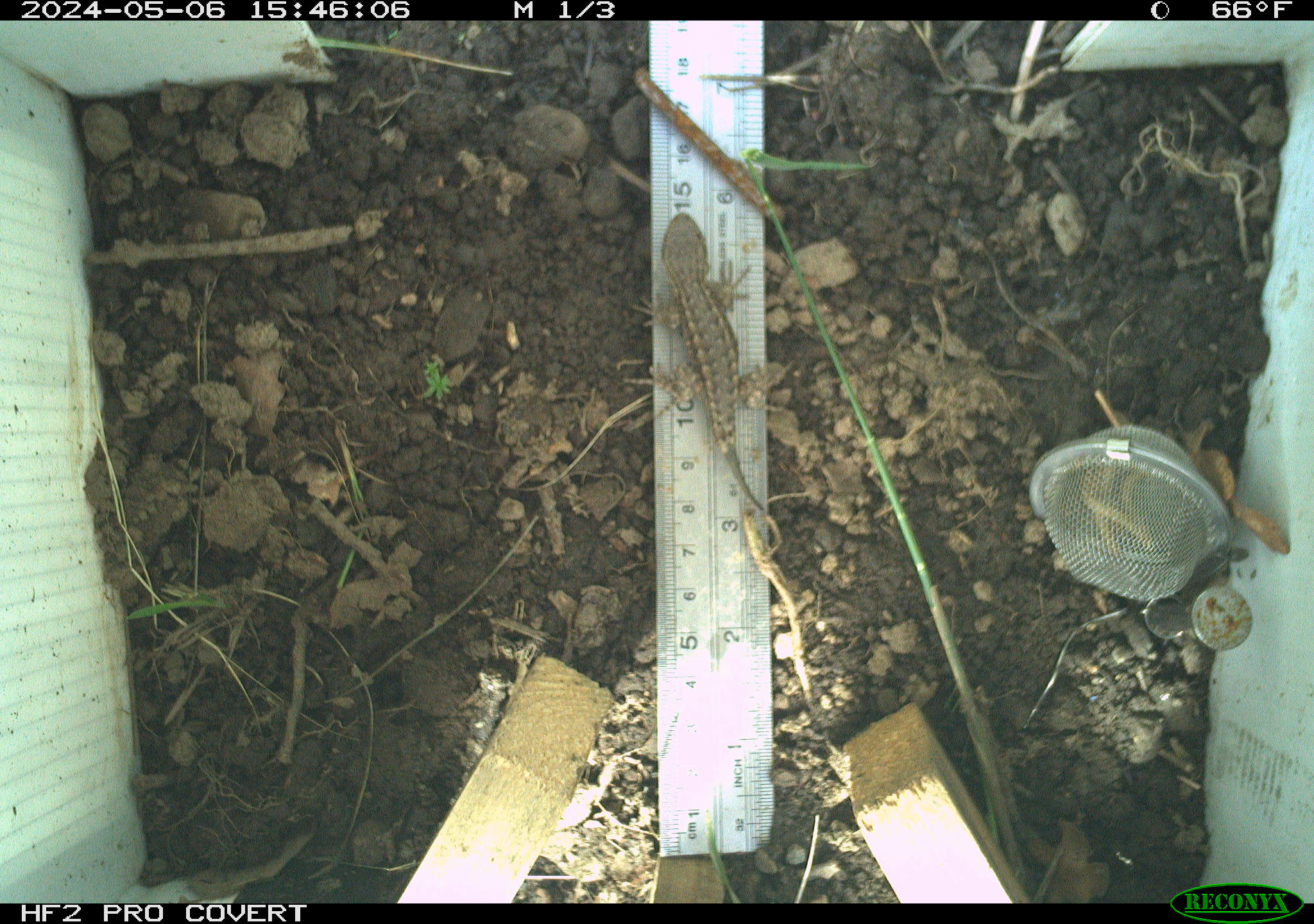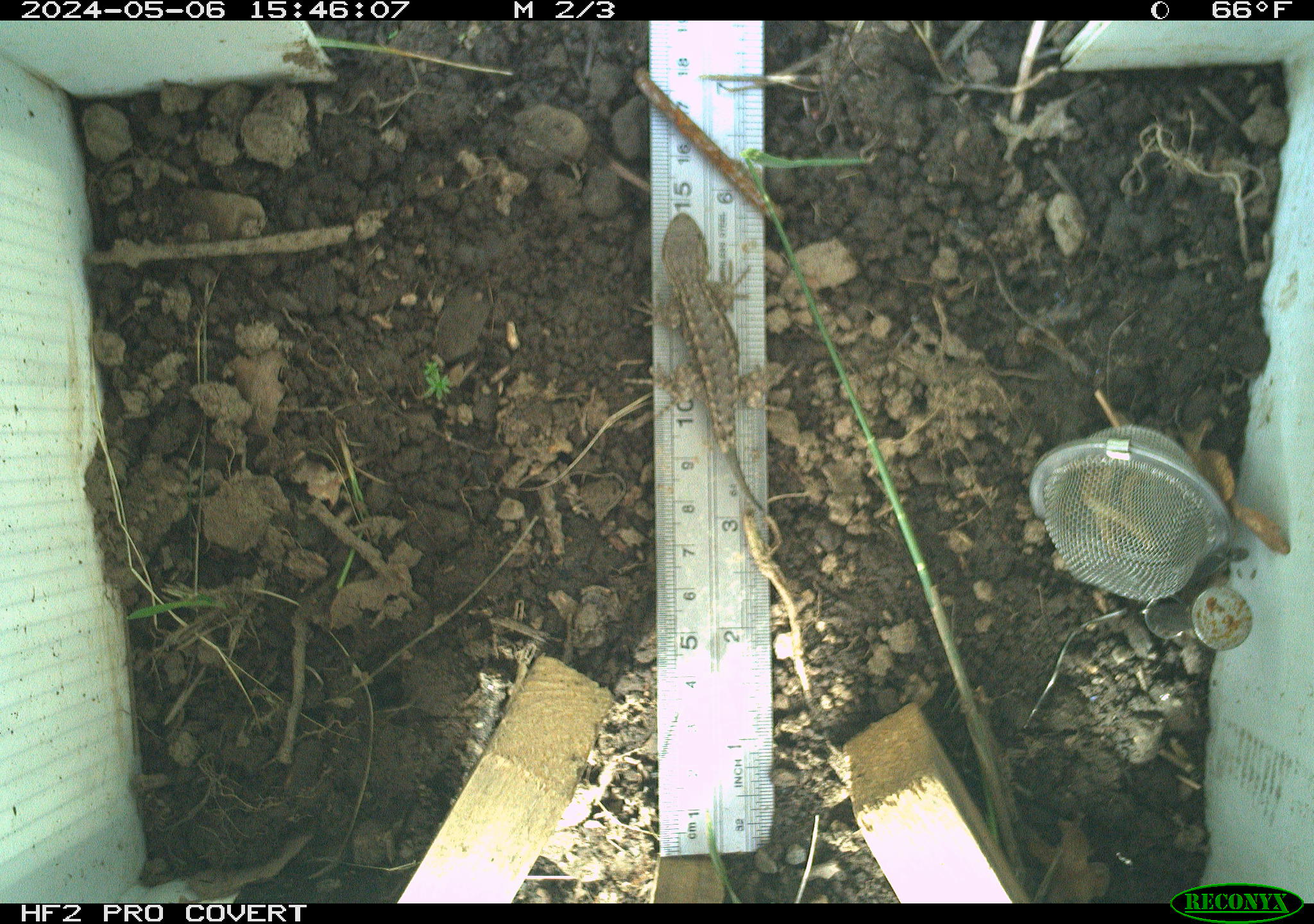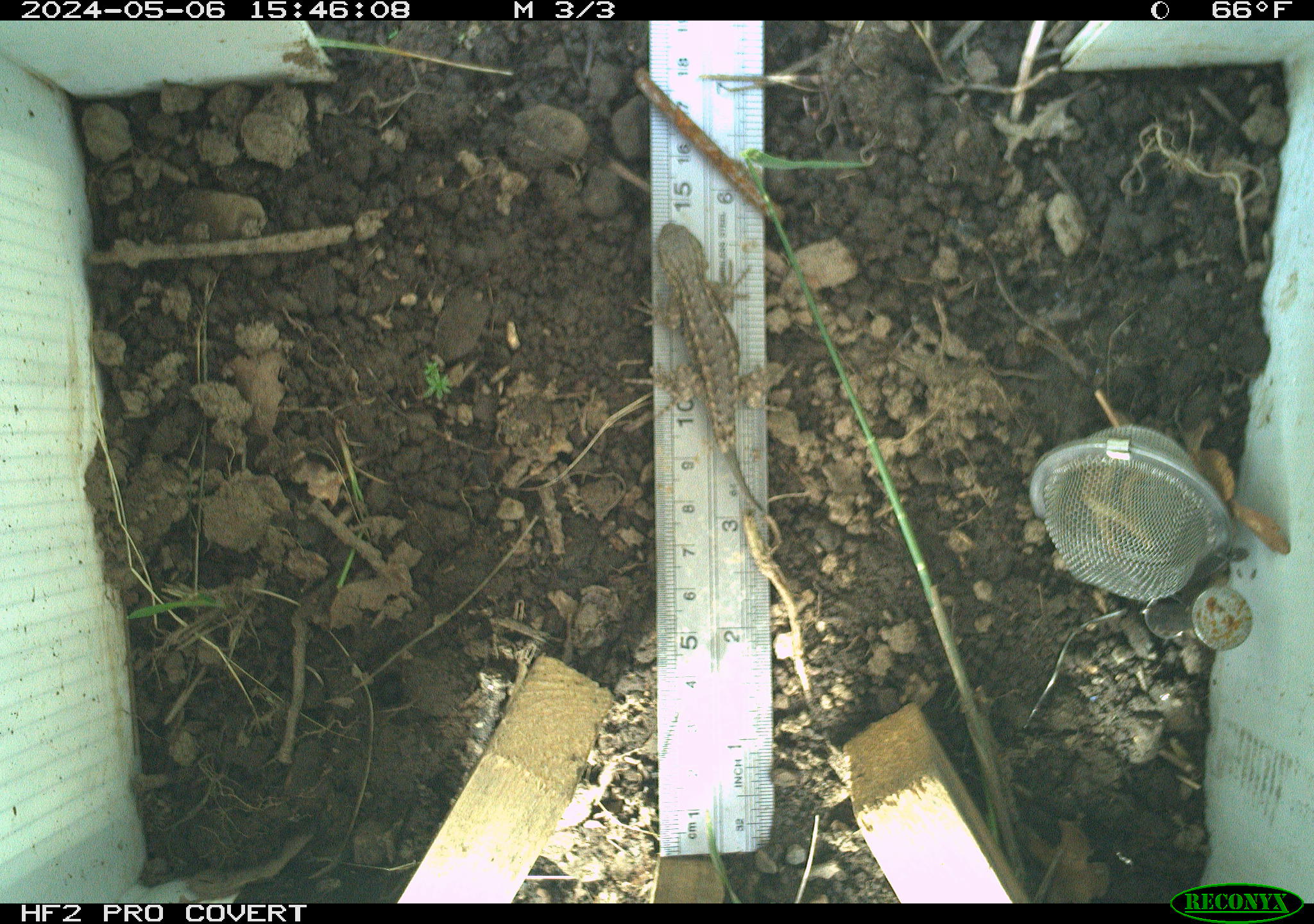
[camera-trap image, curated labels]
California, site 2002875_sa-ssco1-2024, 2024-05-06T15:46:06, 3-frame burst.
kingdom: Animalia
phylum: Chordata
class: Reptilia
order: Squamata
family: Phrynosomatidae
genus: Sceloporus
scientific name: Sceloporus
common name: spiny lizards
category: sceloporus species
Sceloporus species (spiny lizards) (Sceloporus).